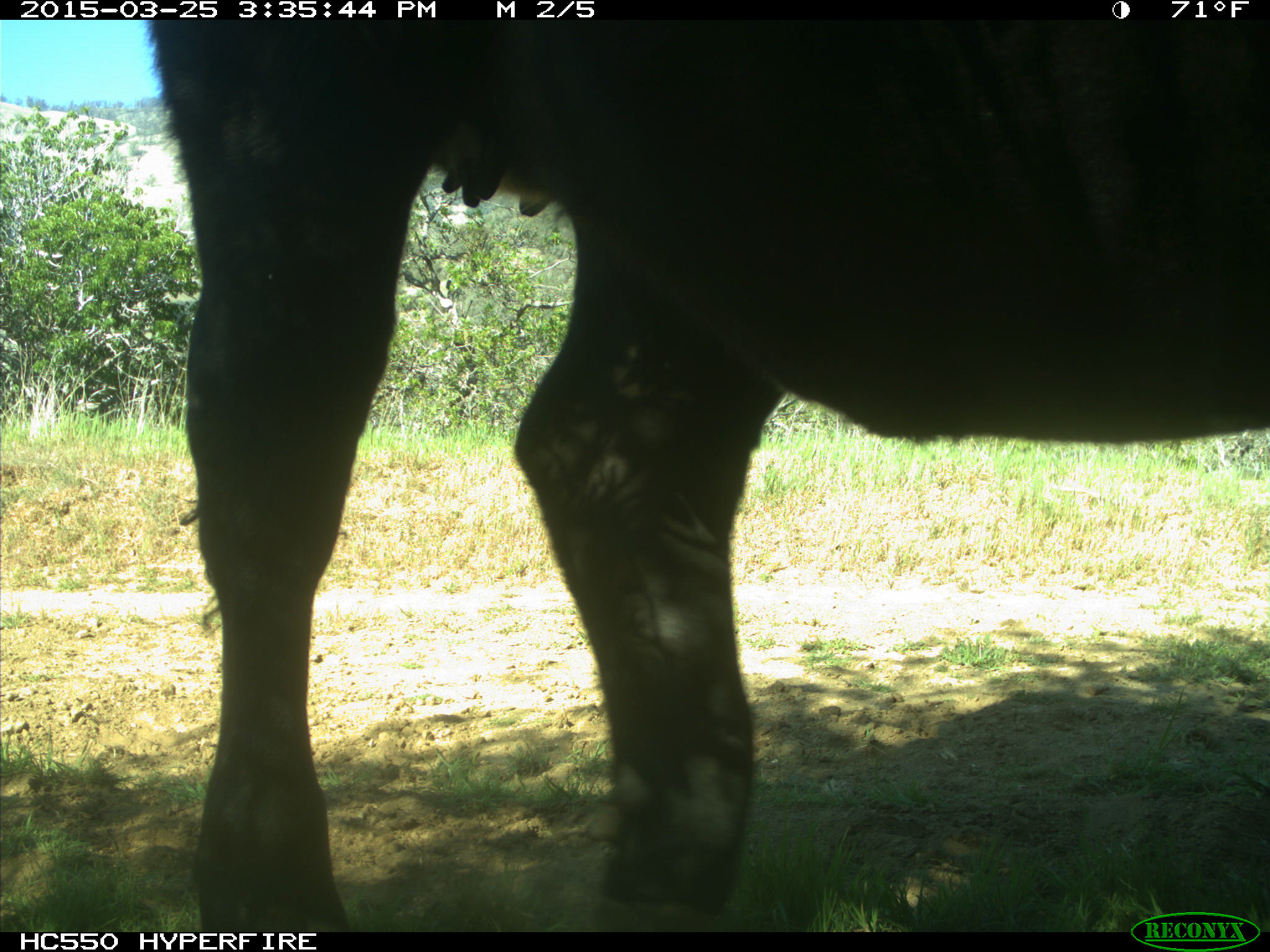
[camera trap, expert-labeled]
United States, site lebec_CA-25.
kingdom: Animalia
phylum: Chordata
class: Mammalia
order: Artiodactyla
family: Bovidae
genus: Bos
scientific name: Bos taurus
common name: domestic cow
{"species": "Bos taurus (domestic cow)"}